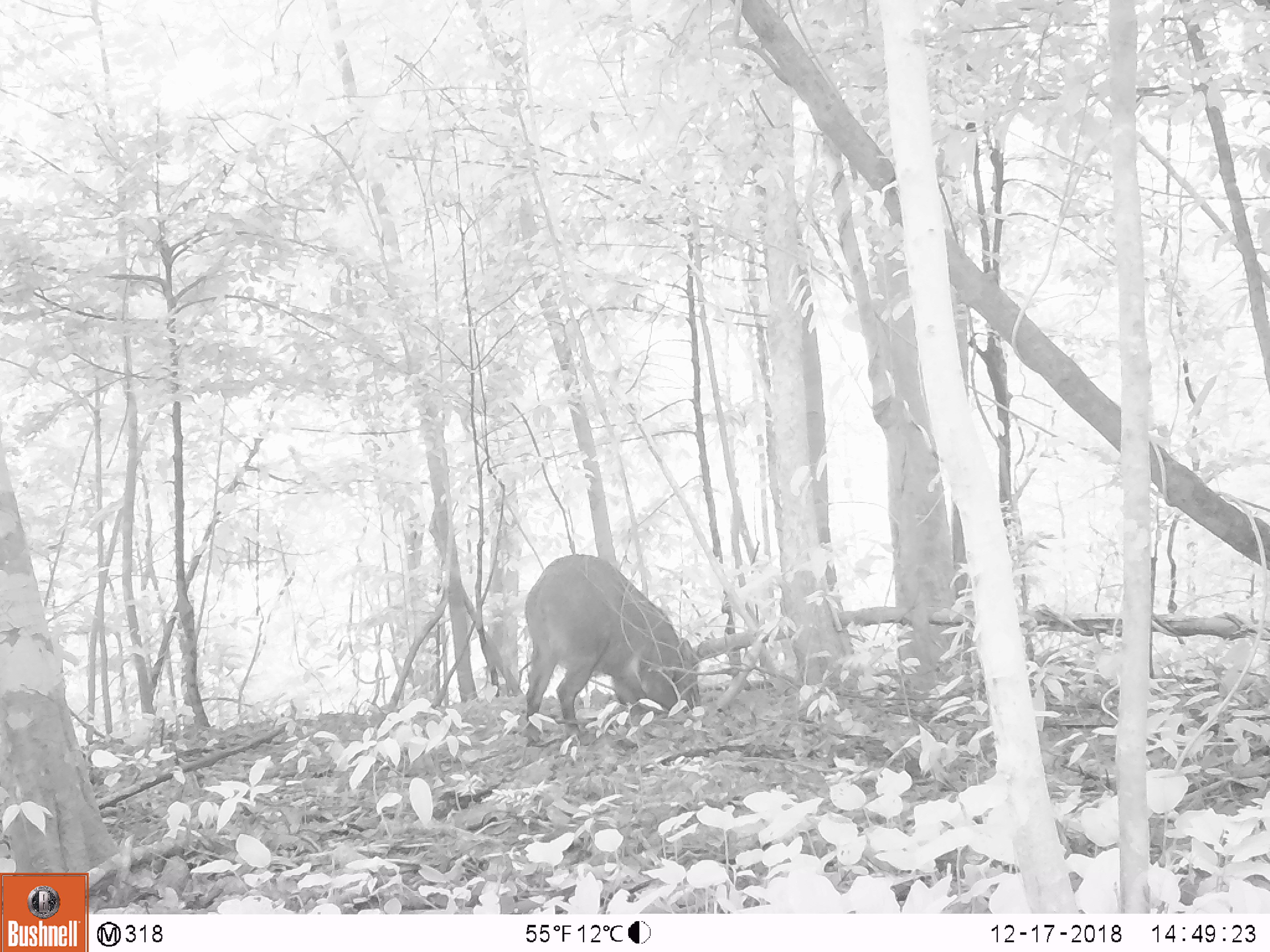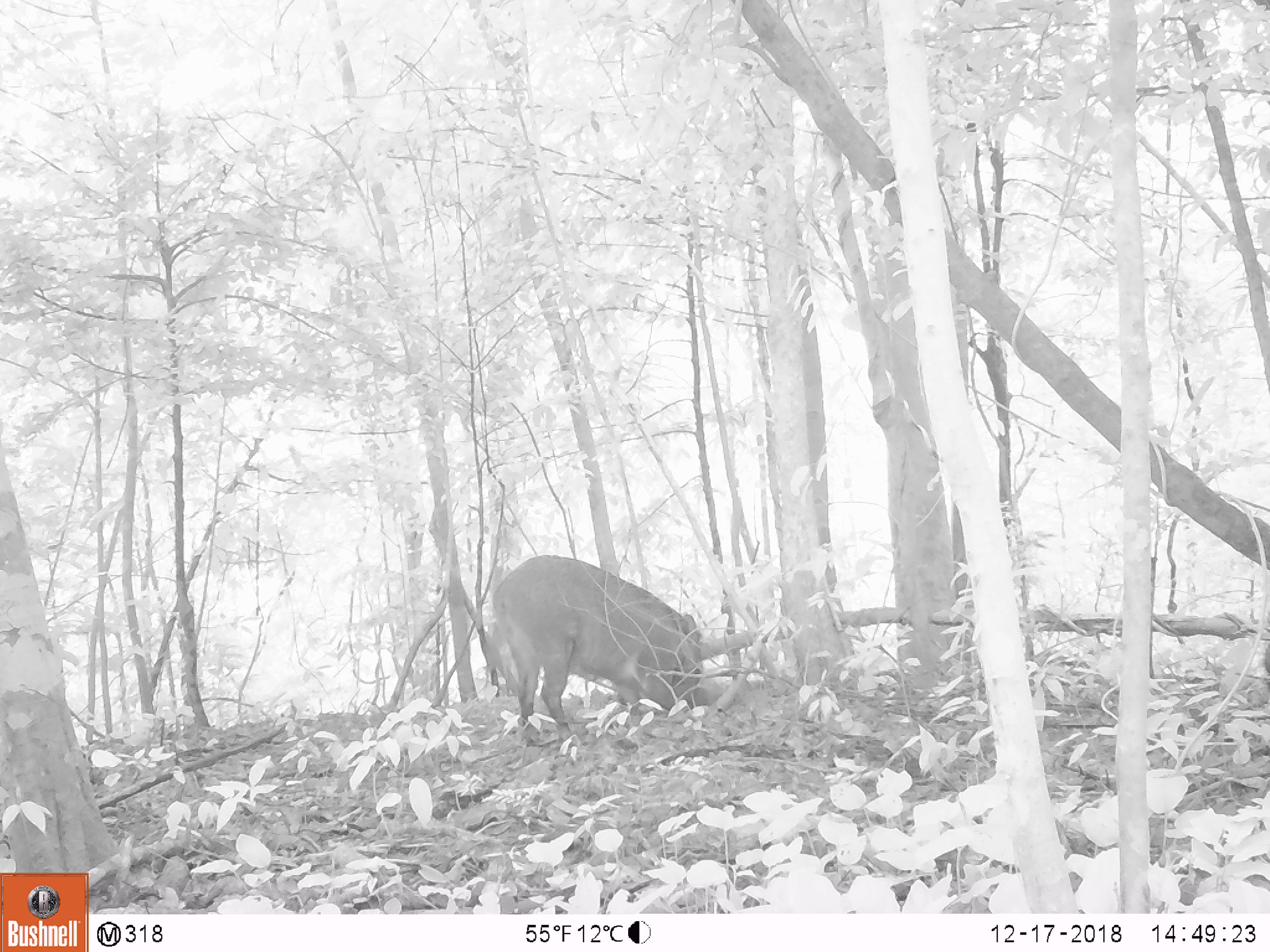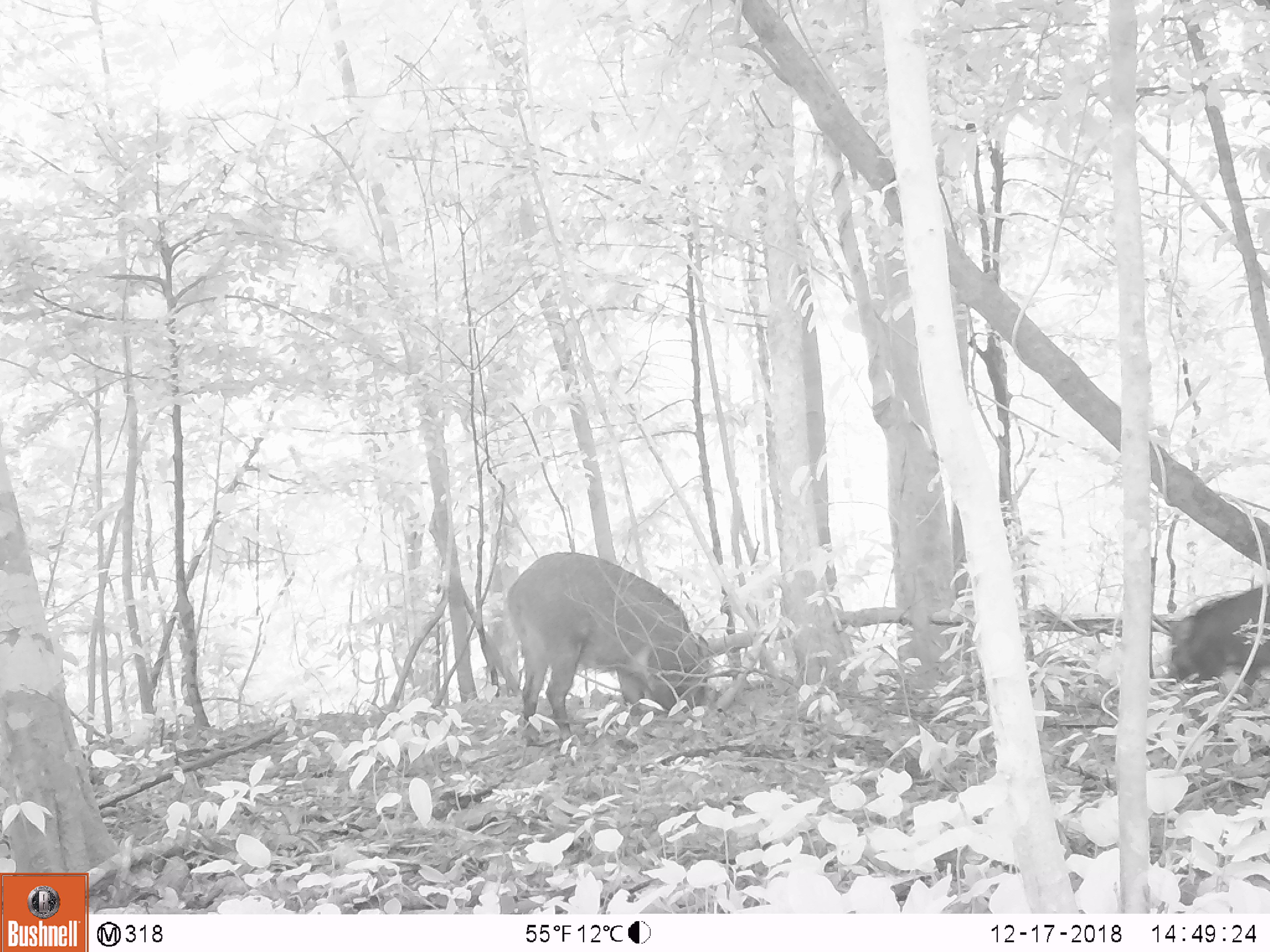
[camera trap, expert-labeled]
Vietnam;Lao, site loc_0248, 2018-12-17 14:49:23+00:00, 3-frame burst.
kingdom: Animalia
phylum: Chordata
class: Mammalia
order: Artiodactyla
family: Suidae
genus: Sus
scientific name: Sus scrofa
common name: eurasian wild pig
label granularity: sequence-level